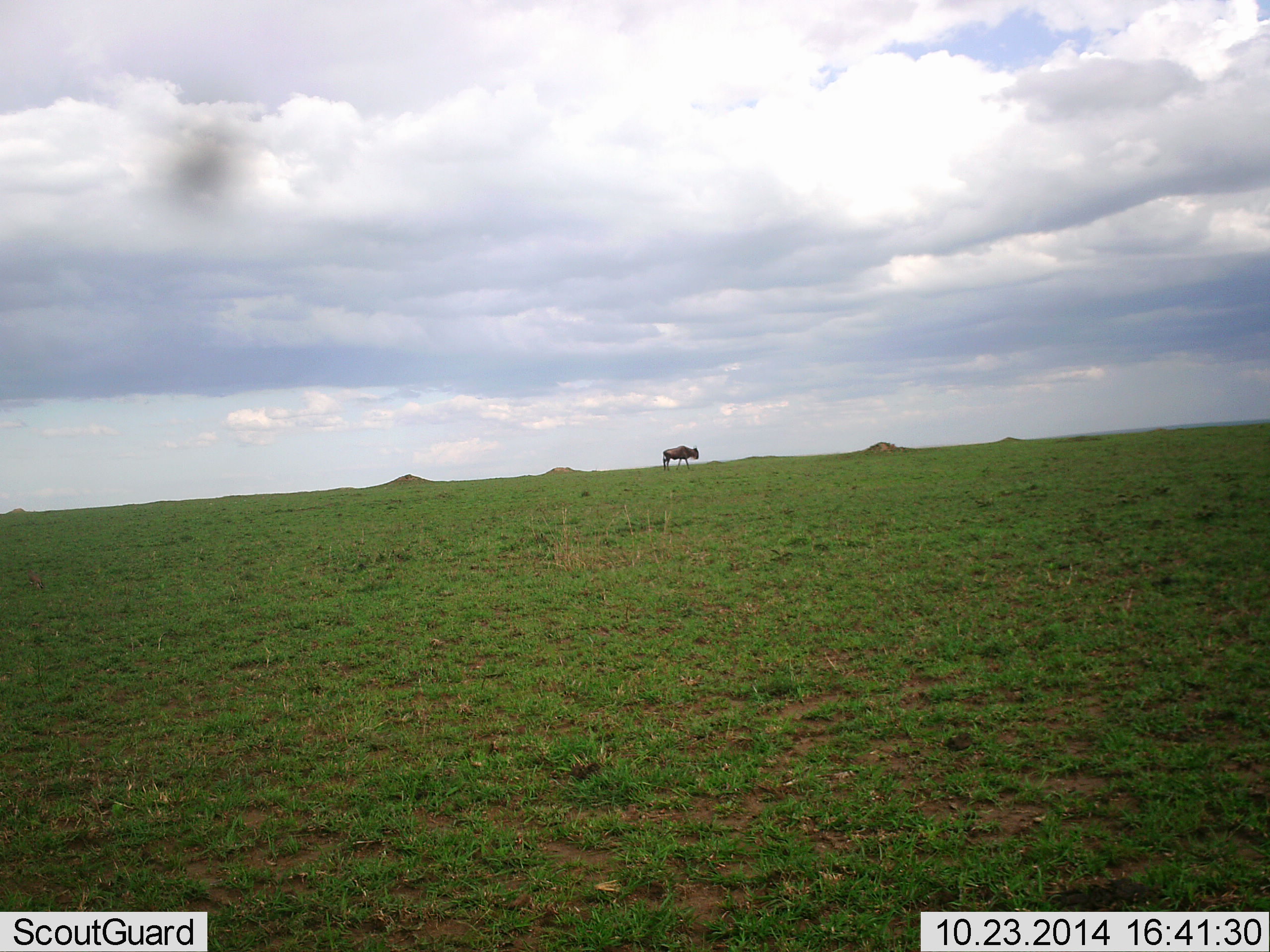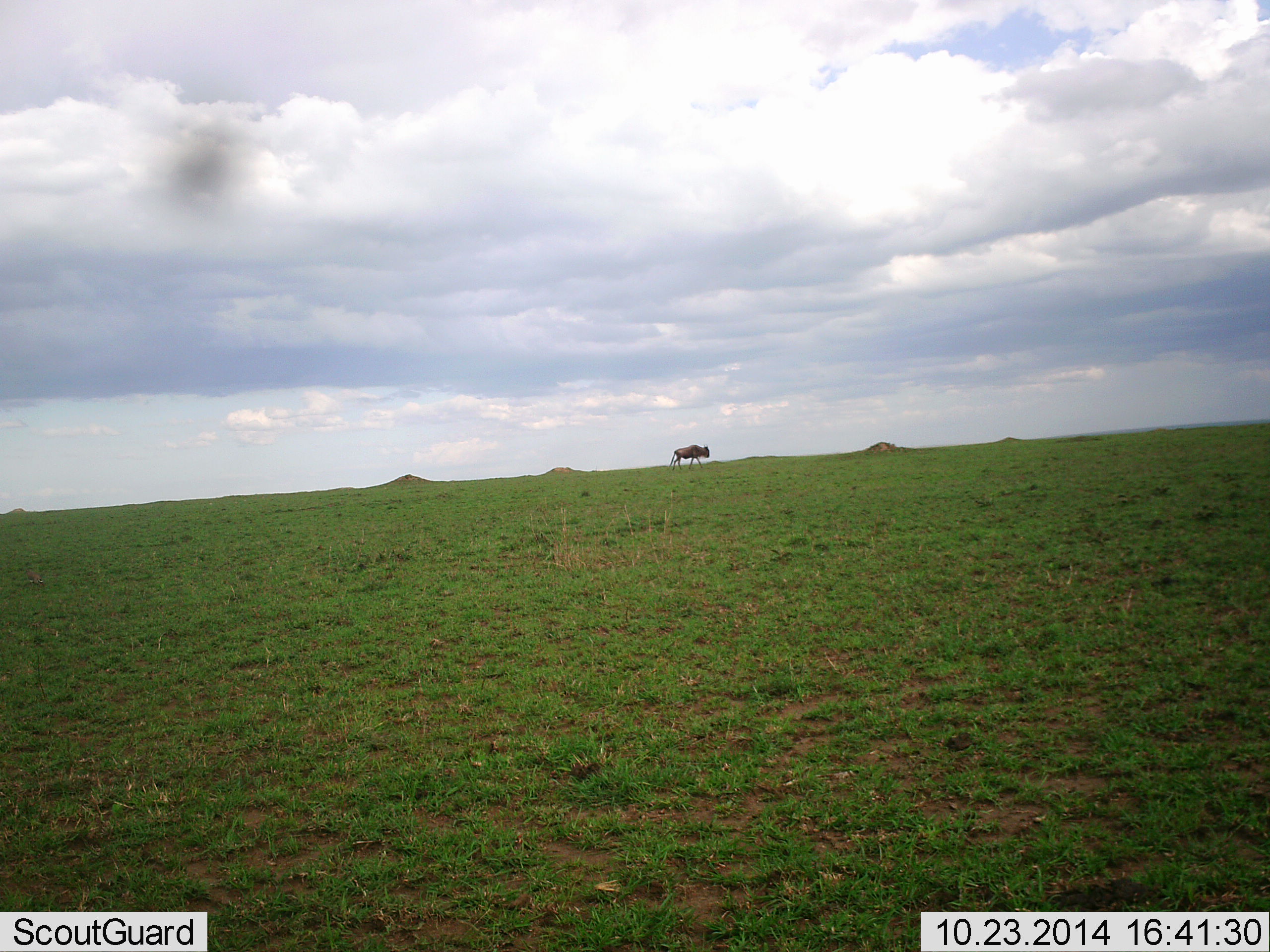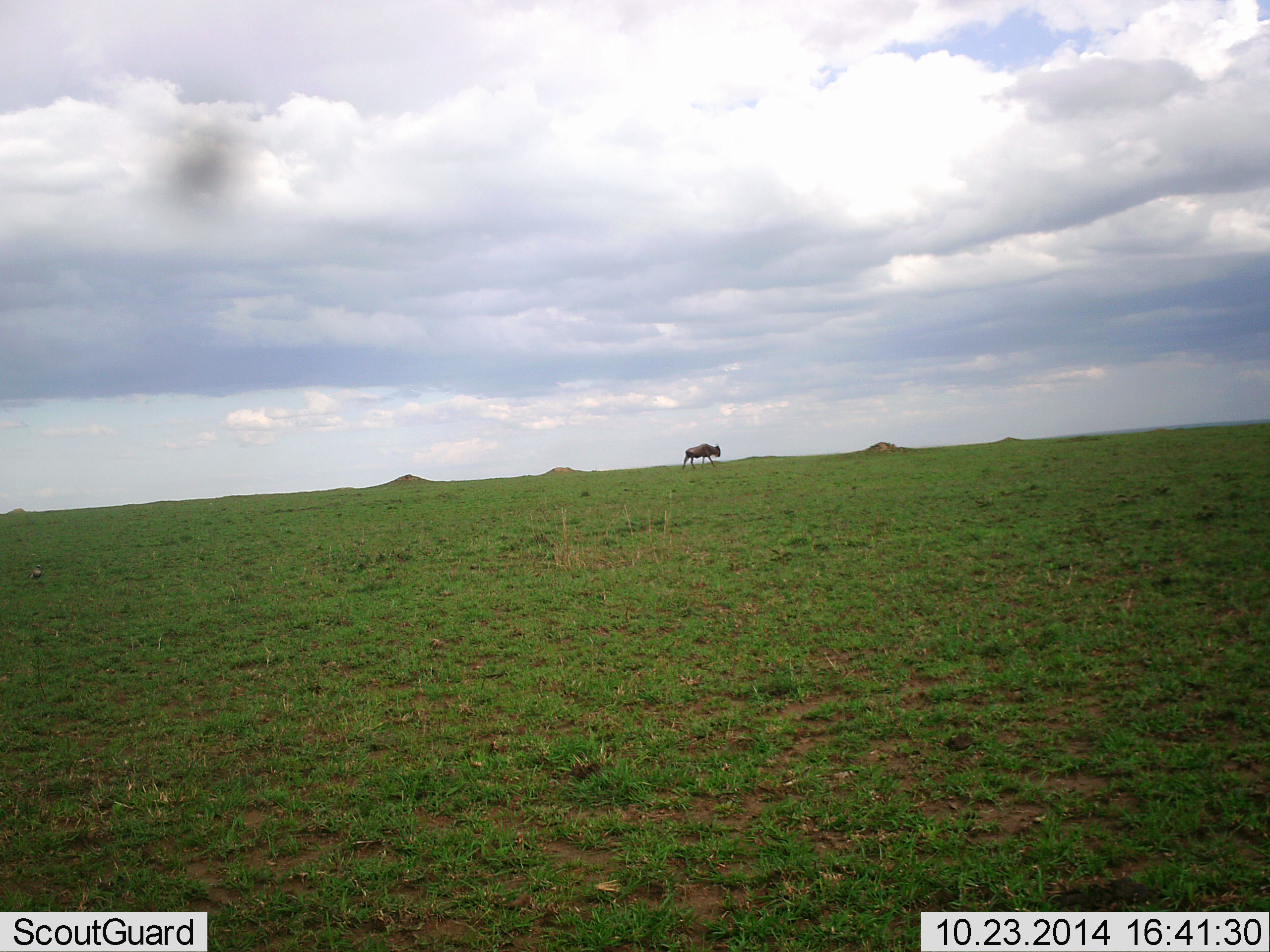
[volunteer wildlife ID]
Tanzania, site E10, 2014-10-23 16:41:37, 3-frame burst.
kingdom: Animalia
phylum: Chordata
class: Mammalia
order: Artiodactyla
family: Bovidae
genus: Connochaetes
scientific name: Connochaetes taurinus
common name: blue wildebeest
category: wildebeest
Wildebeest (blue wildebeest) (Connochaetes taurinus), count 1. Behavior (volunteer vote fractions): standing 10%, resting 0%, moving 90%, interacting 0%. Young present (vote fraction): 0%. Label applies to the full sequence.